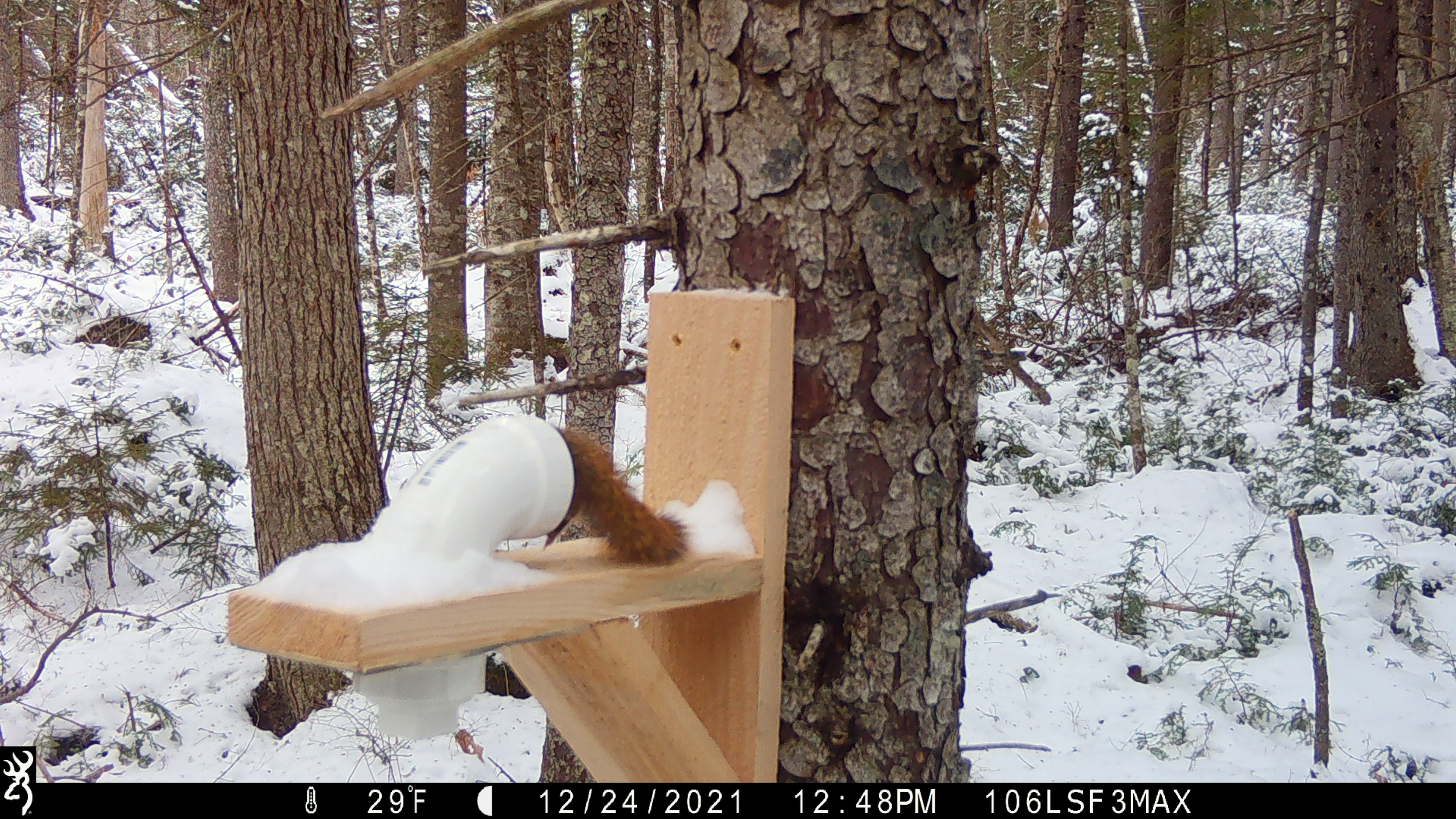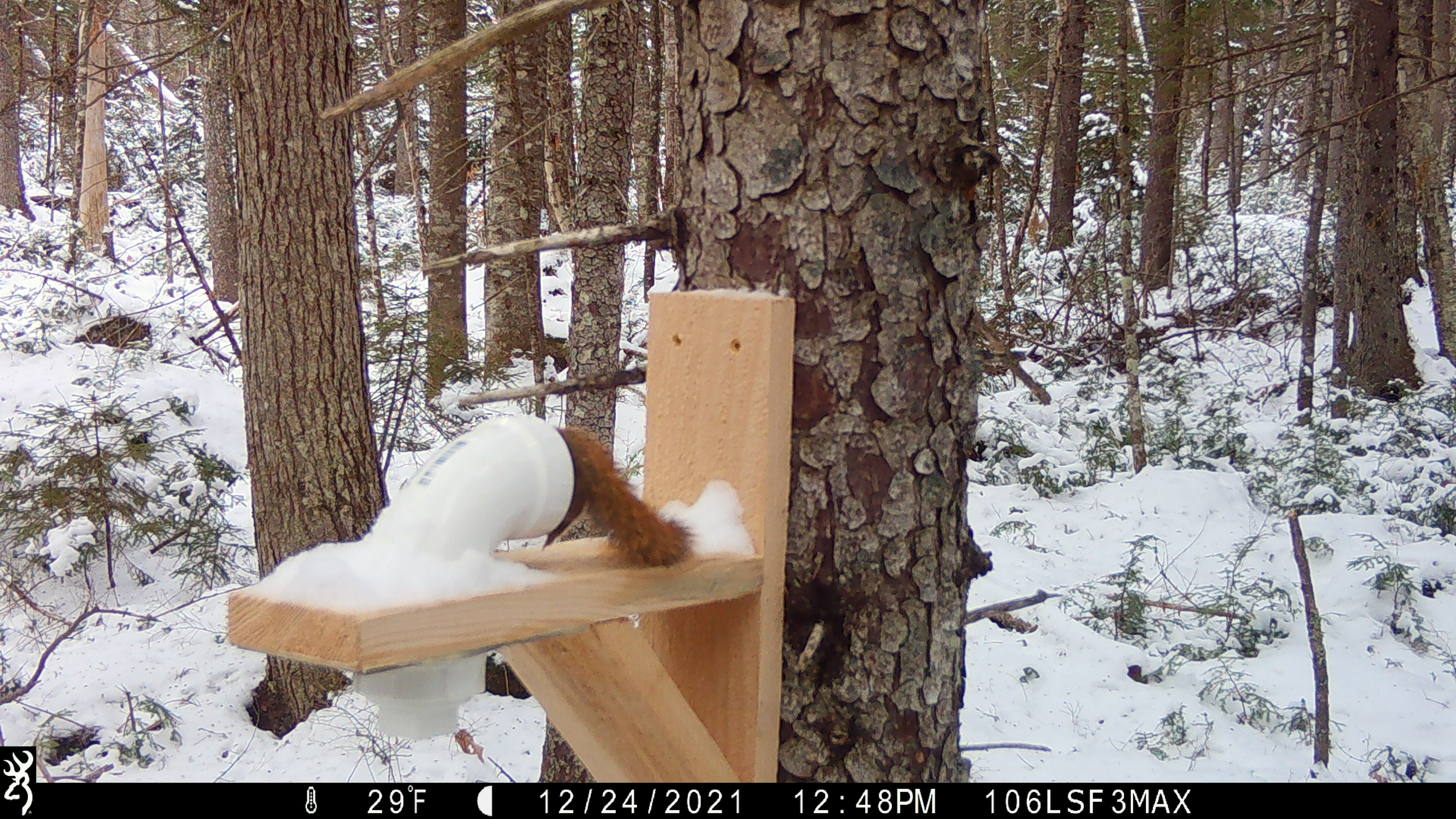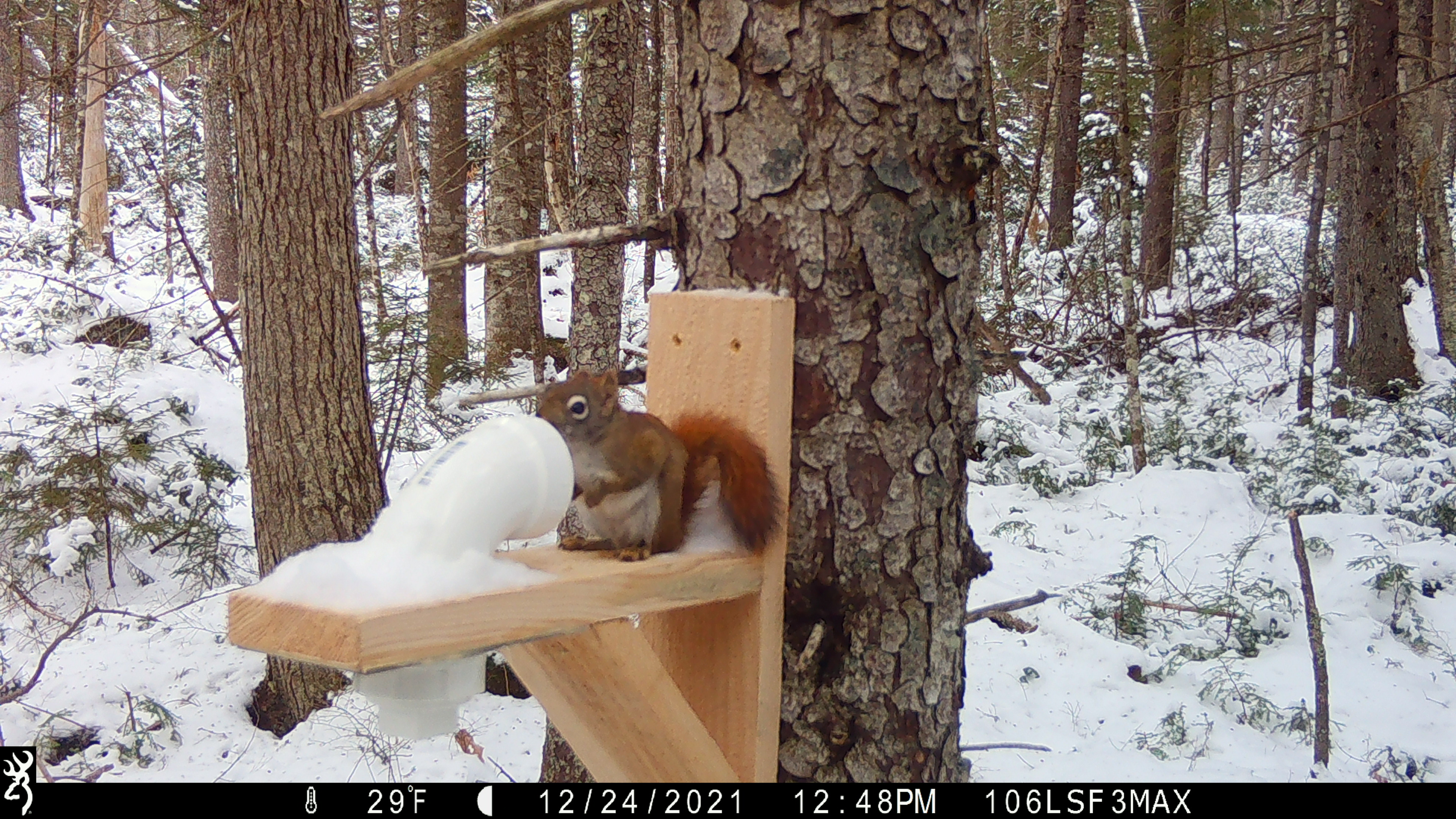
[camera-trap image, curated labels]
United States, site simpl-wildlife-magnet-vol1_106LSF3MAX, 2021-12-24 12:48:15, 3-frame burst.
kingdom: Animalia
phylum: Chordata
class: Mammalia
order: Rodentia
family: Sciuridae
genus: Tamiasciurus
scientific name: Tamiasciurus hudsonicus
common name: red squirrel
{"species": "red squirrel (Tamiasciurus hudsonicus)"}